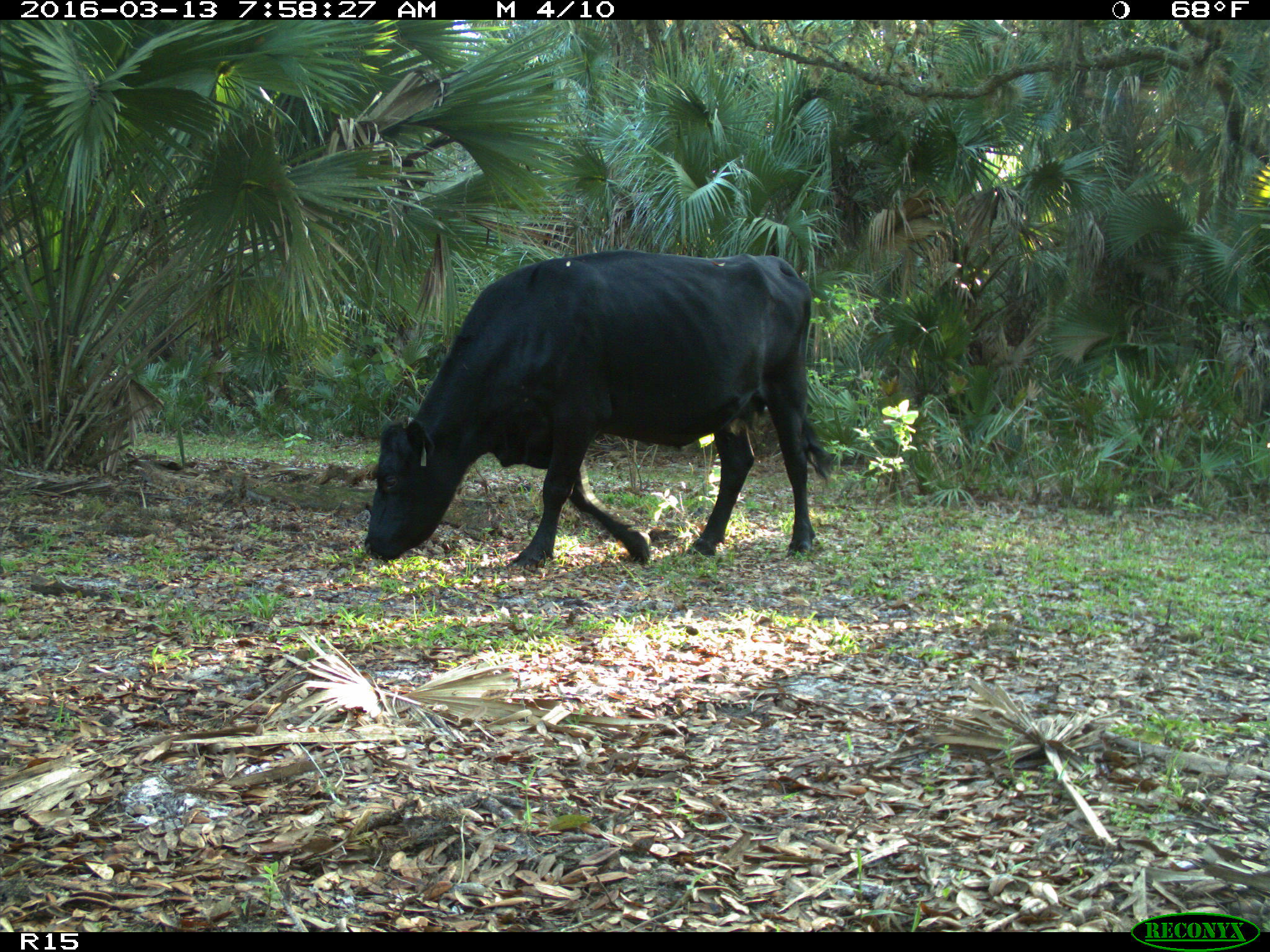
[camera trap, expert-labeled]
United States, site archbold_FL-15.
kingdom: Animalia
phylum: Chordata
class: Mammalia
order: Artiodactyla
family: Bovidae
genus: Bos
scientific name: Bos taurus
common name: domestic cow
Bos taurus (domestic cow).